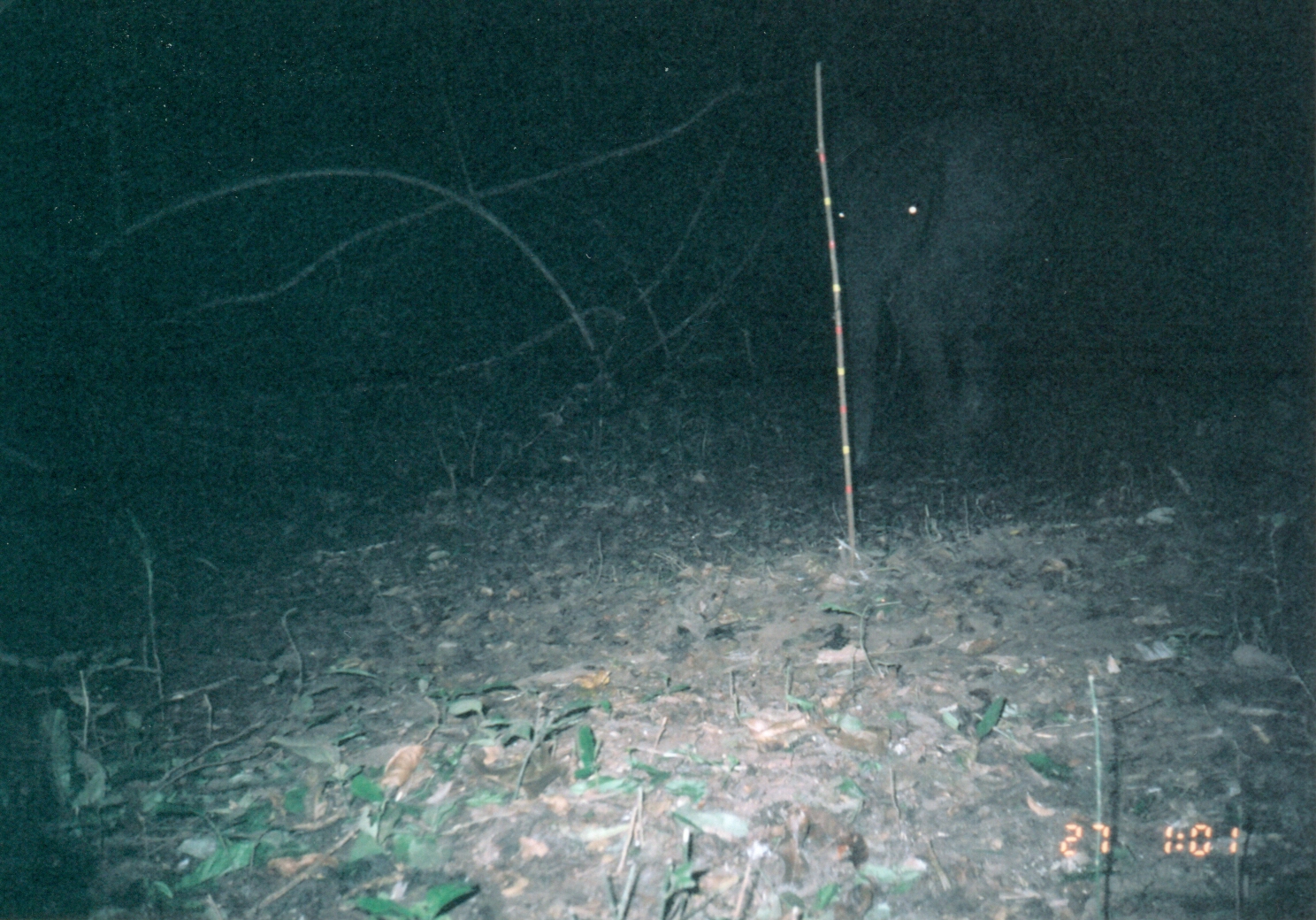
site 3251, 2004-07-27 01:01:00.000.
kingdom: Animalia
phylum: Chordata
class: Mammalia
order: Proboscidea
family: Elephantidae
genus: Loxodonta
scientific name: Loxodonta africana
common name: african bush elephant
Loxodonta africana (african bush elephant), count 1.